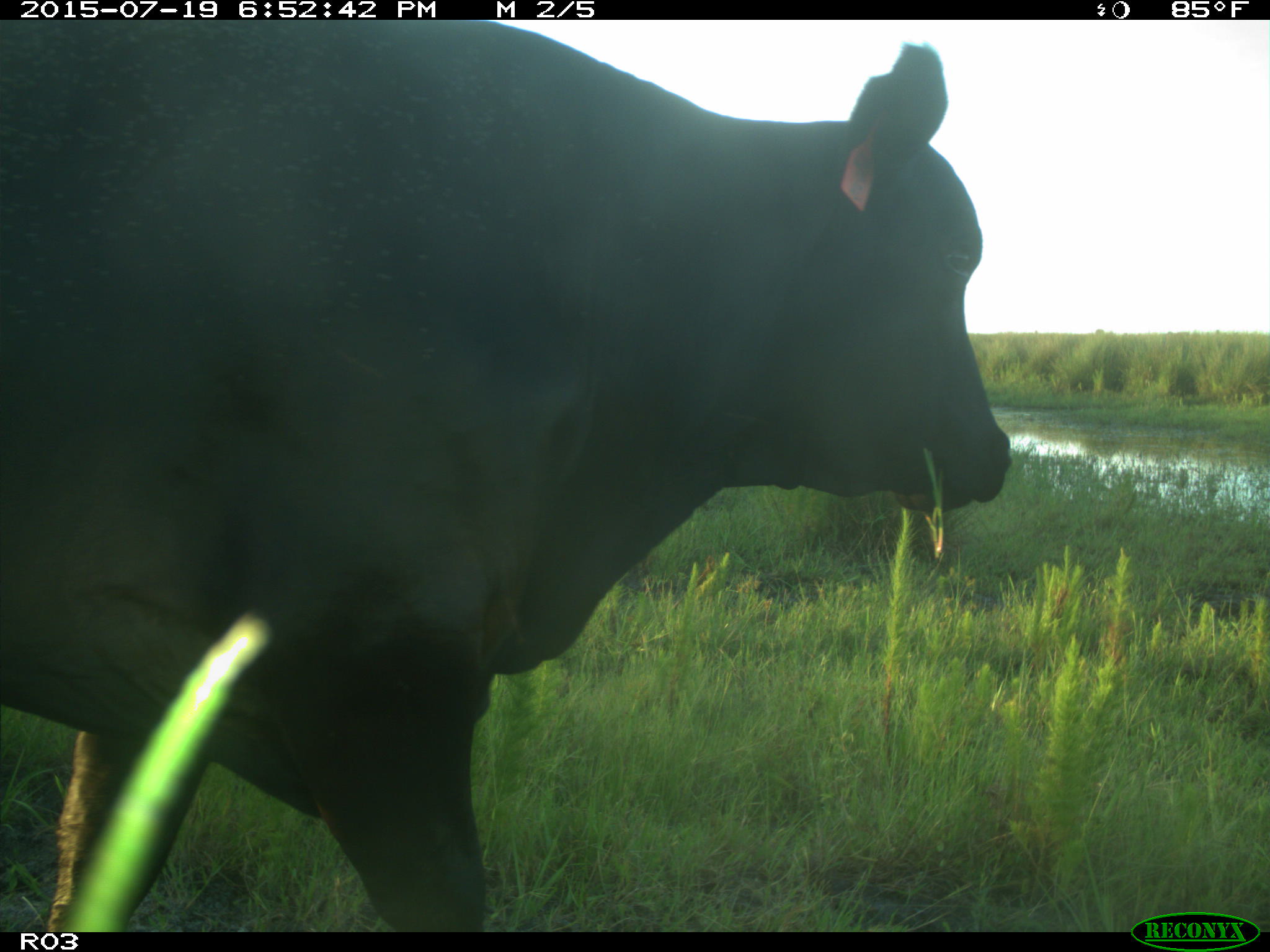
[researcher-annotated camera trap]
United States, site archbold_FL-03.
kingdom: Animalia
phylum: Chordata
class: Mammalia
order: Artiodactyla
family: Bovidae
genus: Bos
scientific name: Bos taurus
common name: domestic cow